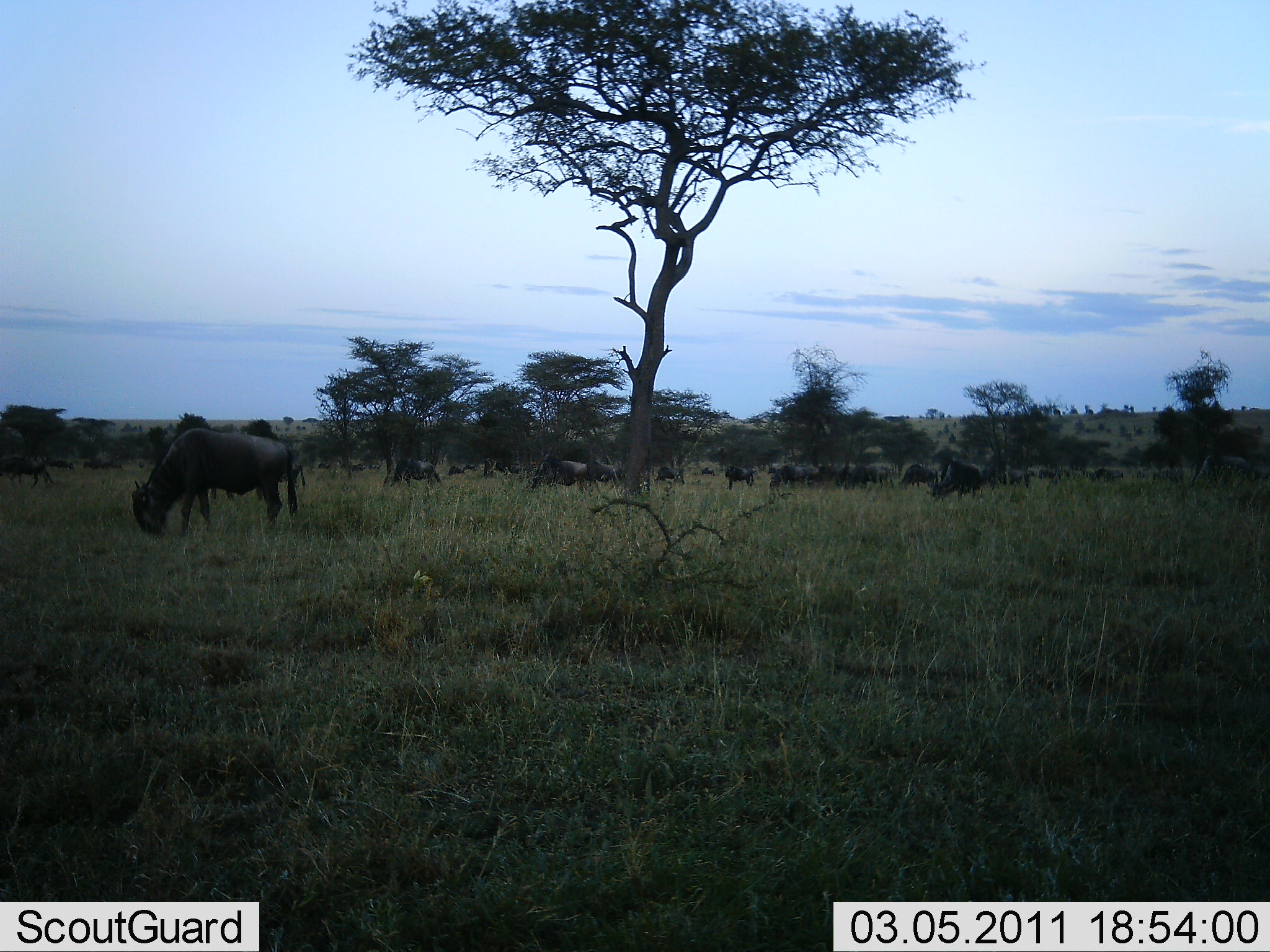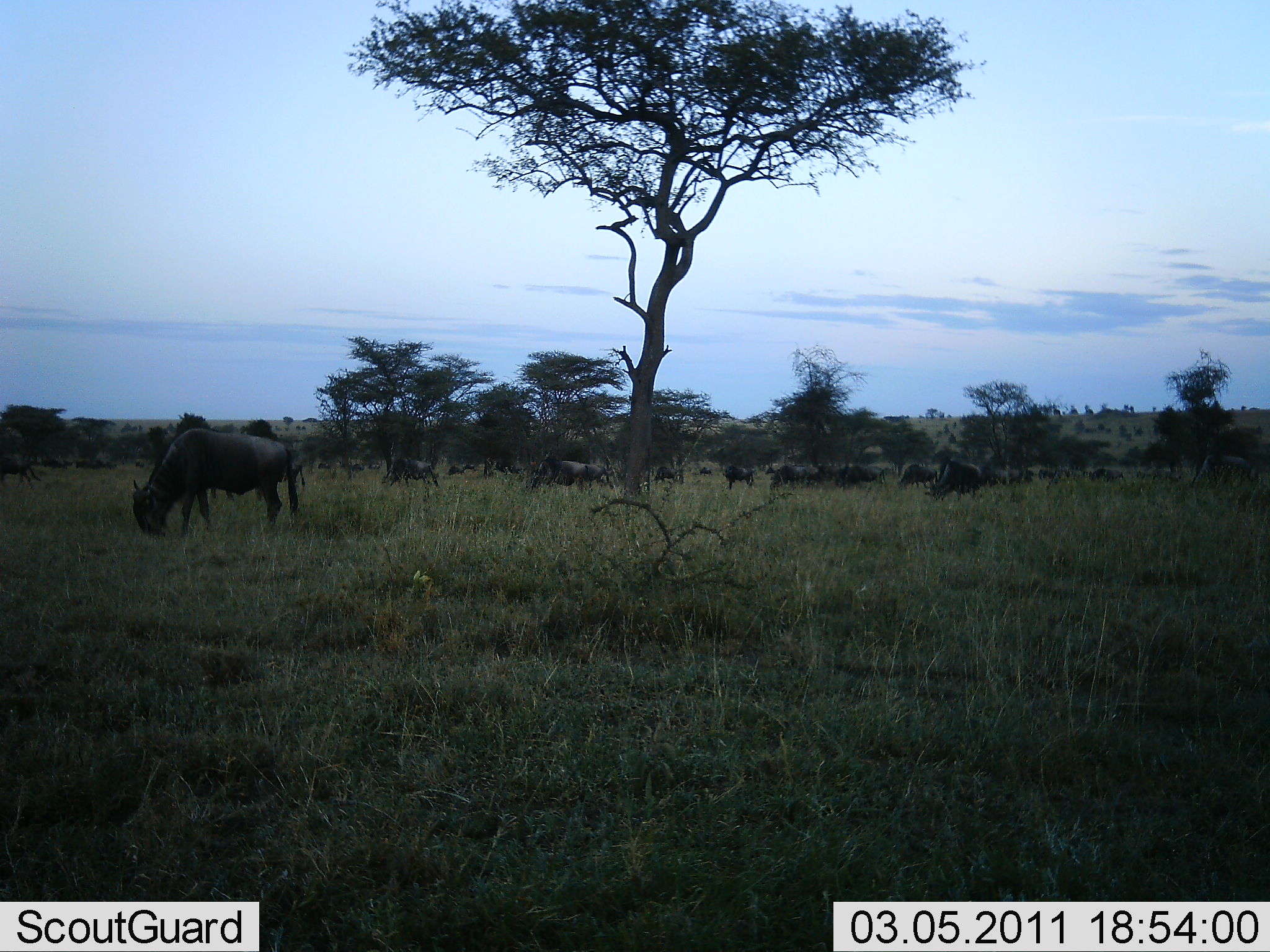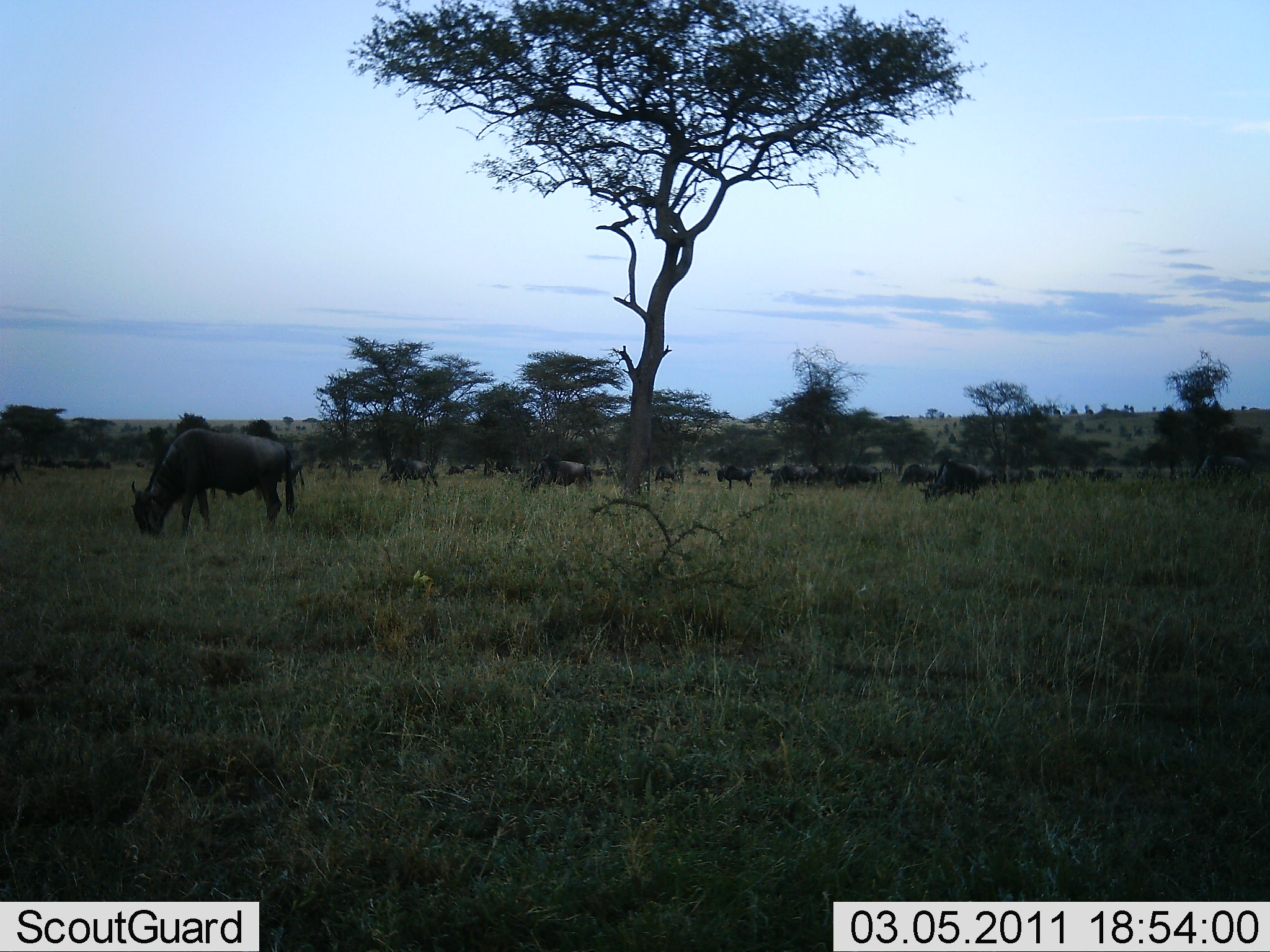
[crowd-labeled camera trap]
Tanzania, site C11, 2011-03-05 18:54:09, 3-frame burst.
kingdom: Animalia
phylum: Chordata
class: Mammalia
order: Artiodactyla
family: Bovidae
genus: Connochaetes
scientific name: Connochaetes taurinus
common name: blue wildebeest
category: wildebeest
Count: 11-50.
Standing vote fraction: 27%.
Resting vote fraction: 9%.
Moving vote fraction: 9%.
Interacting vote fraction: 0%.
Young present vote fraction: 0%.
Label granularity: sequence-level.